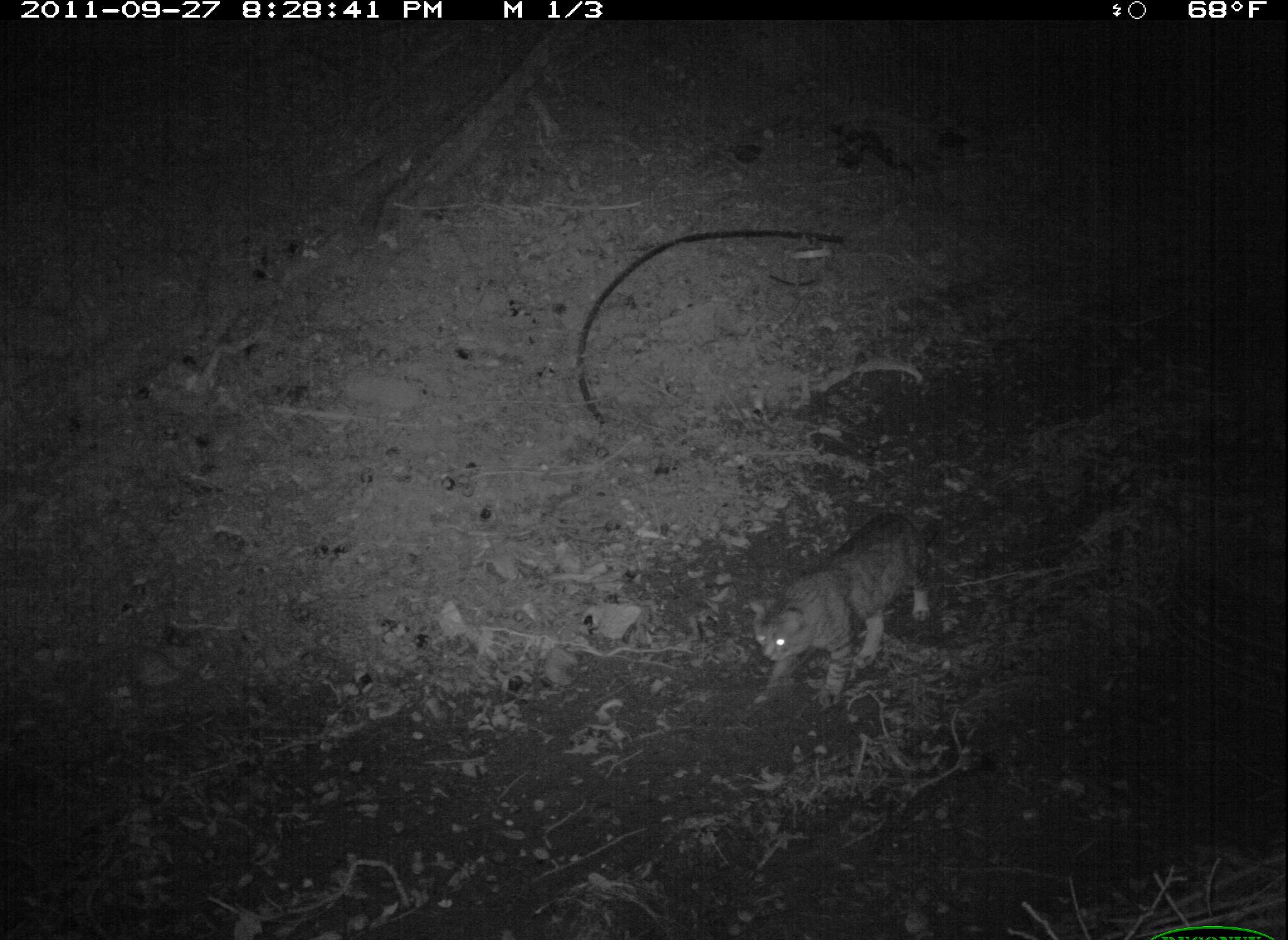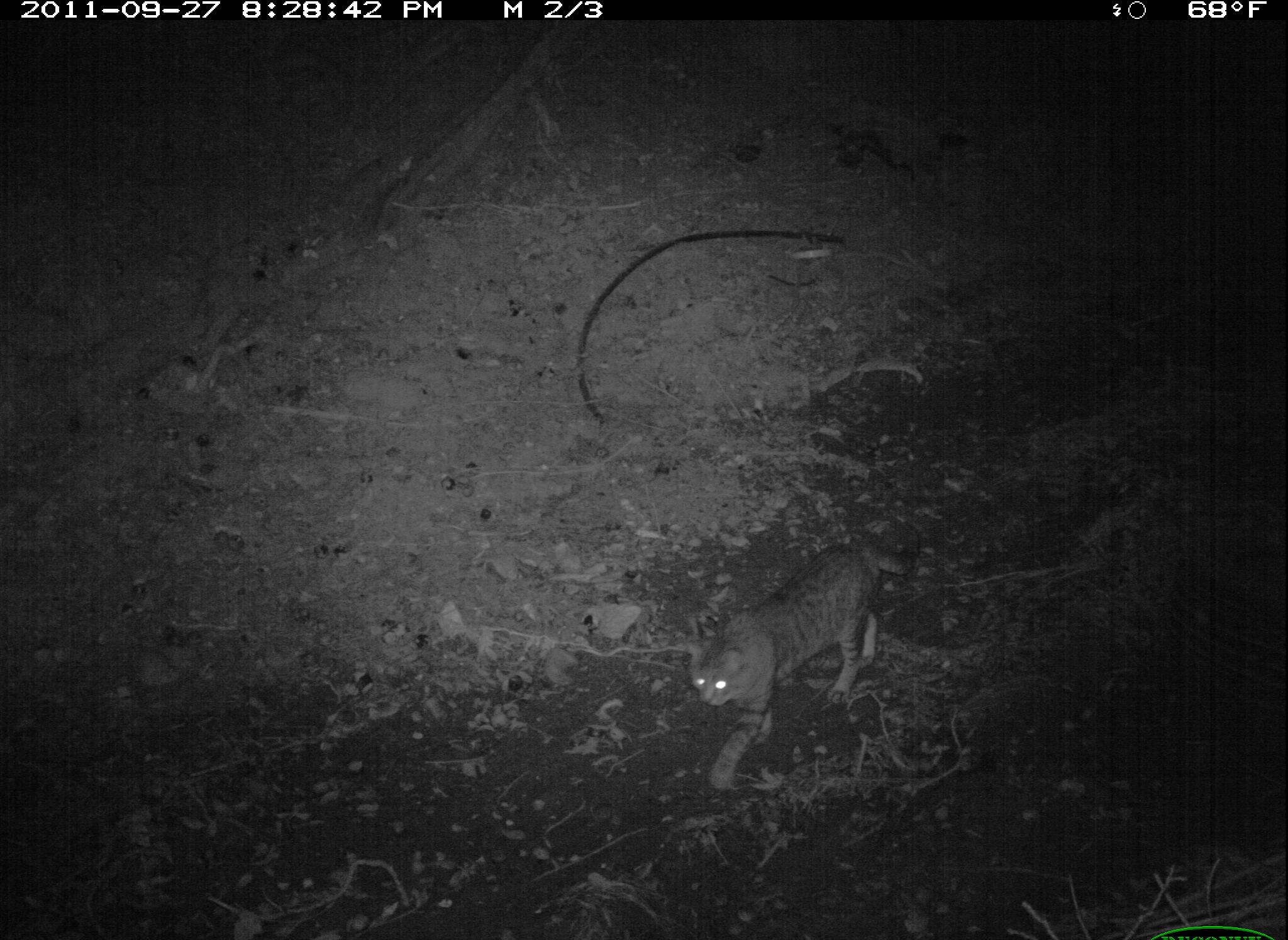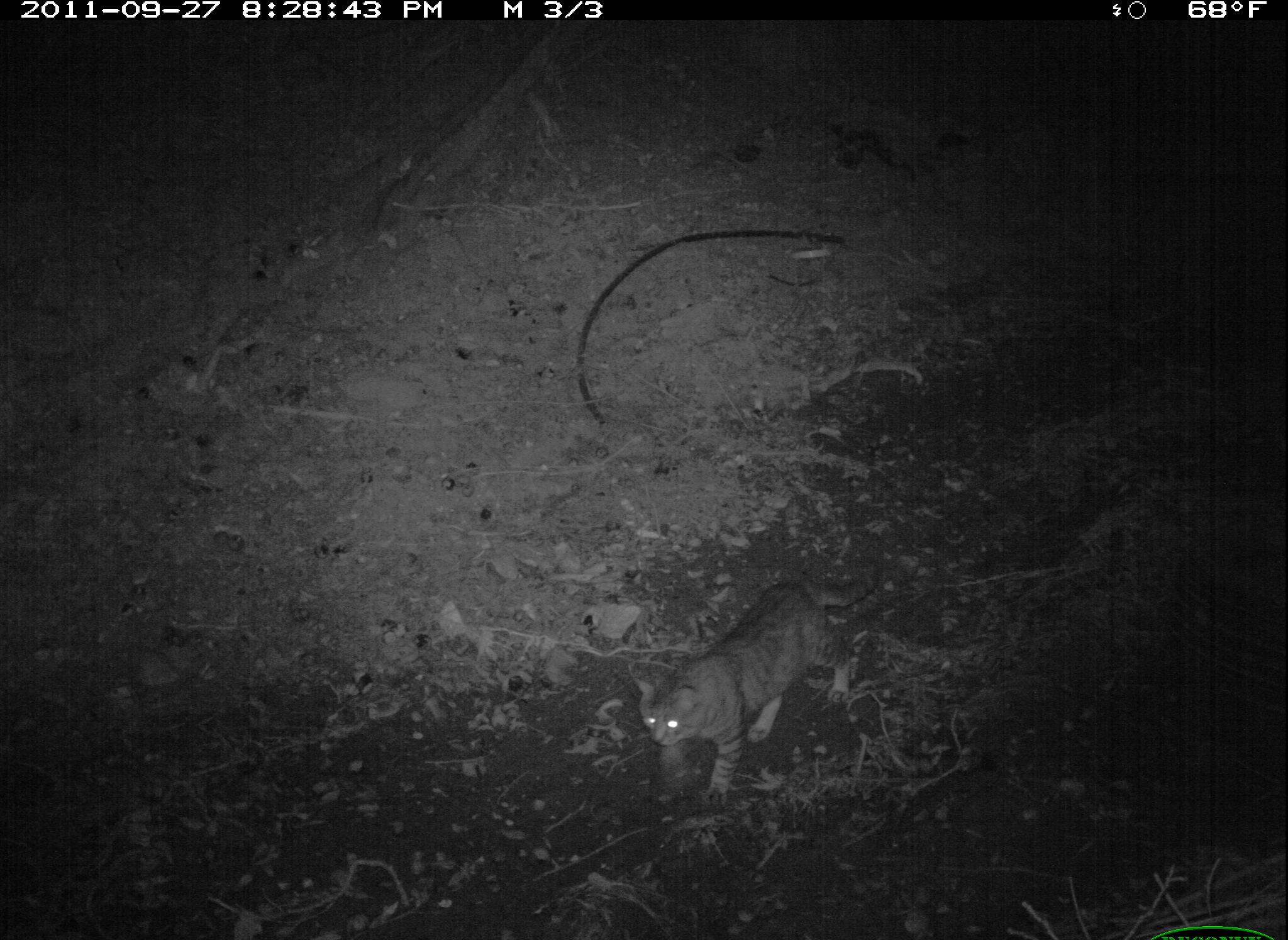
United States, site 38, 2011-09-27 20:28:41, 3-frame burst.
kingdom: Animalia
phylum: Chordata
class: Mammalia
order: Carnivora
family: Felidae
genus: Felis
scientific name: Felis catus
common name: cat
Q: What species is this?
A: Cat (Felis catus).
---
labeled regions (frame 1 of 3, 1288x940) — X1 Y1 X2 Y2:
cat: 747 507 952 715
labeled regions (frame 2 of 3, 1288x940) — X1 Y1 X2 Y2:
cat: 667 533 927 794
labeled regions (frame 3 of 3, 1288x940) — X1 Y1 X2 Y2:
cat: 633 565 882 810